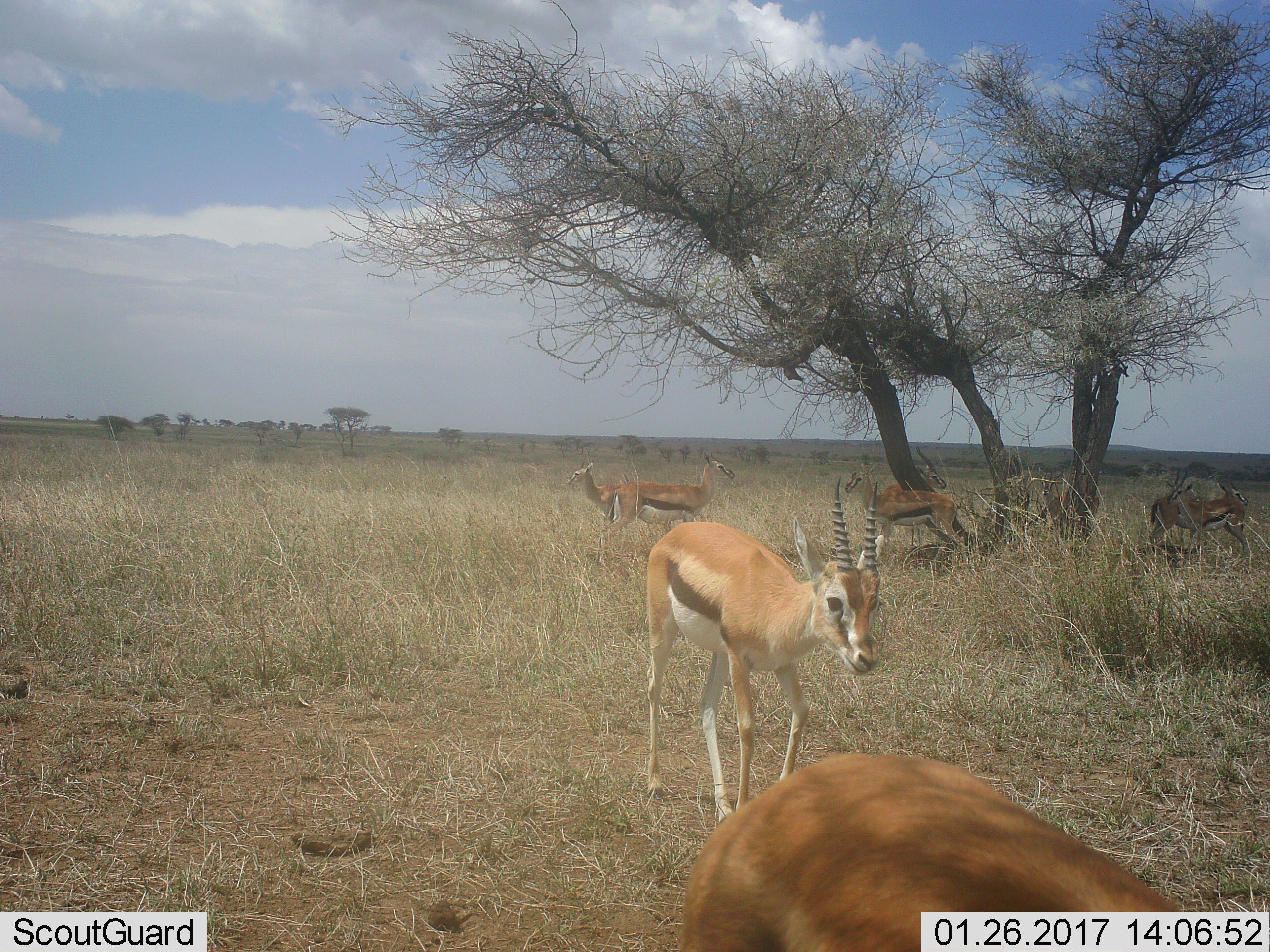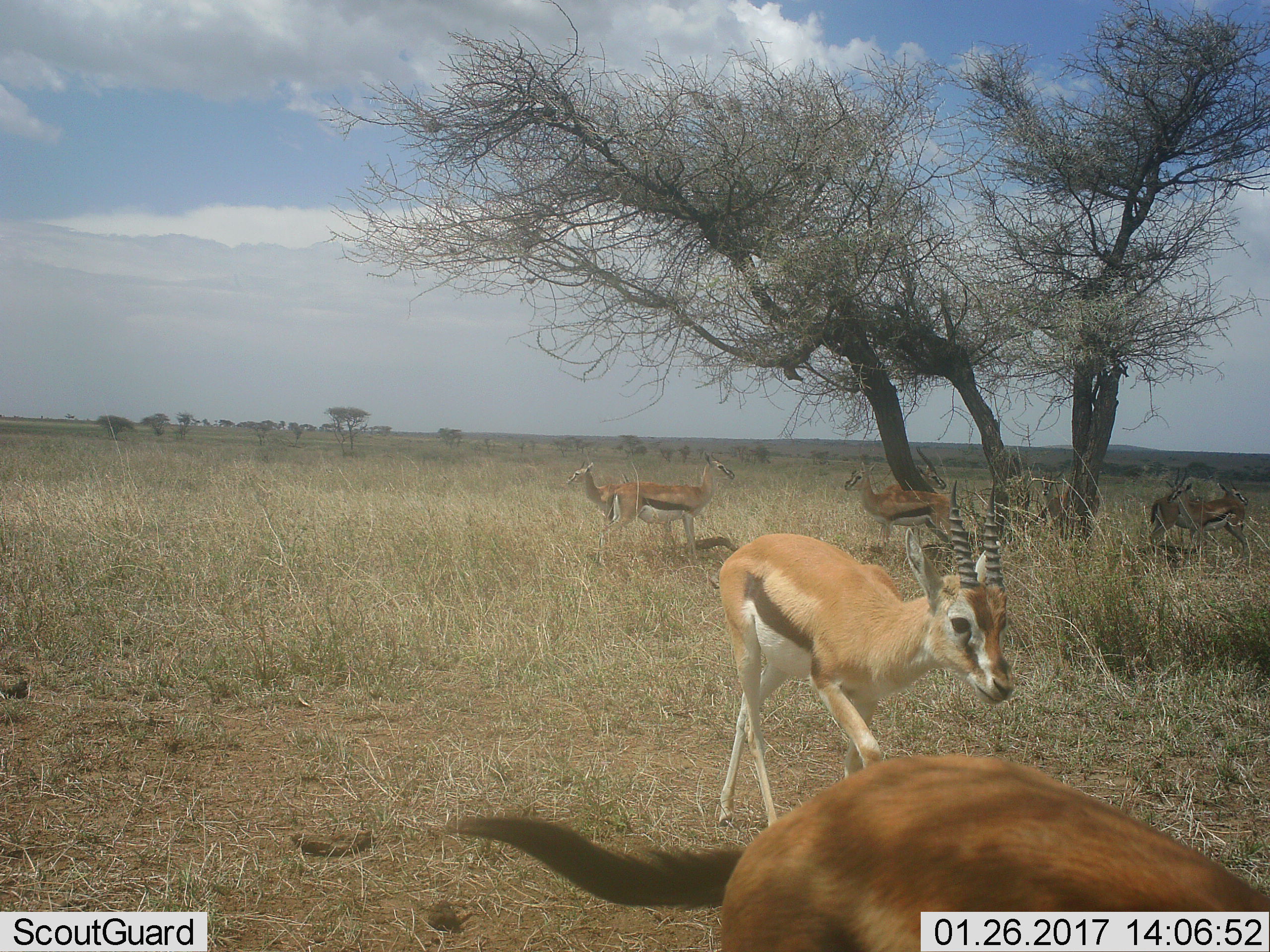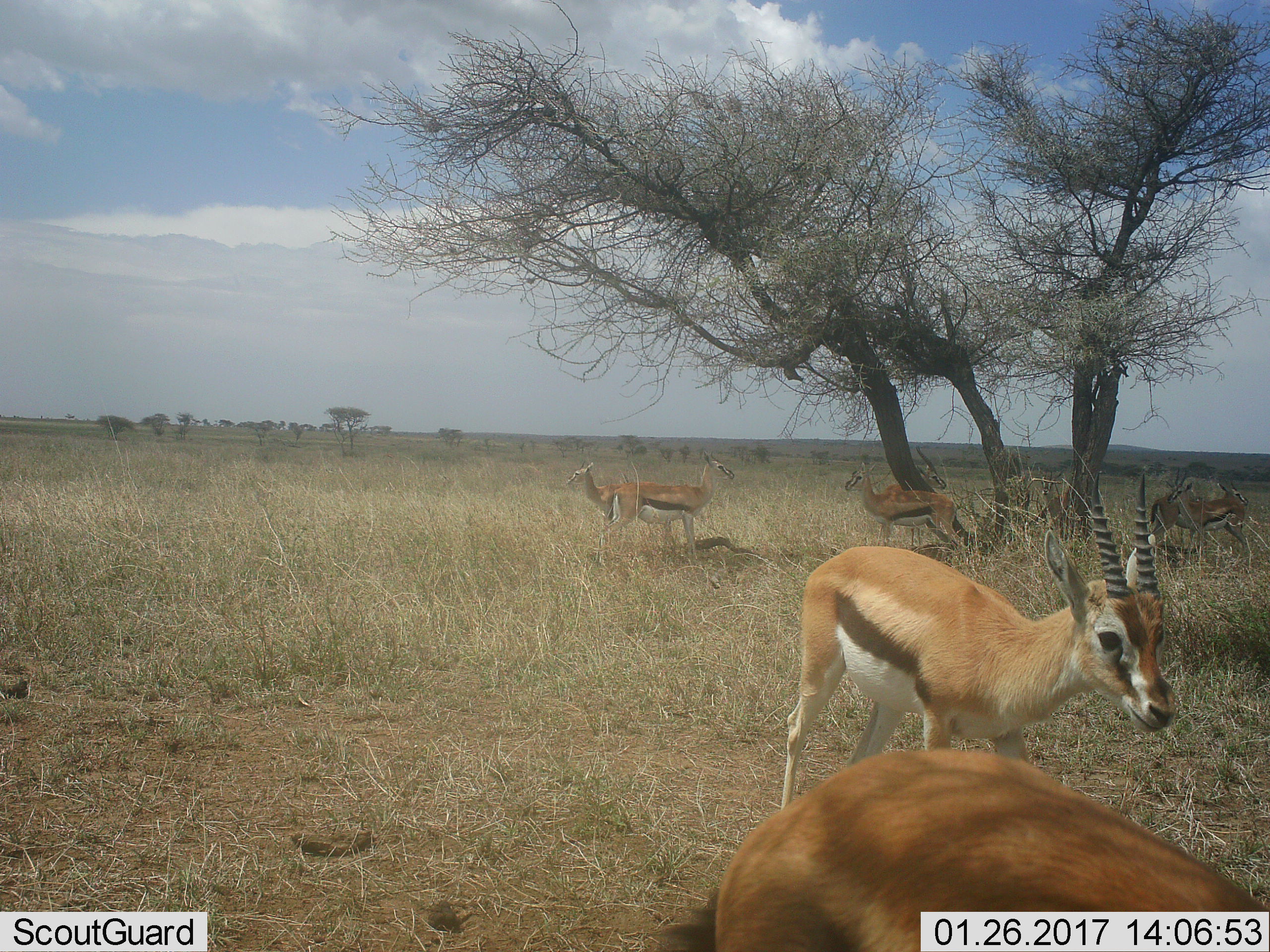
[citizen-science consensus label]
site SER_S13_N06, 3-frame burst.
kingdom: Animalia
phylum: Chordata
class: Mammalia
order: Artiodactyla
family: Bovidae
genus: Eudorcas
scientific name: Eudorcas thomsonii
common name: thomson's gazelle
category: gazellethomsons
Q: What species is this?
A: Gazellethomsons (thomson's gazelle) (Eudorcas thomsonii).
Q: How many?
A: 8.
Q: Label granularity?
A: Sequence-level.